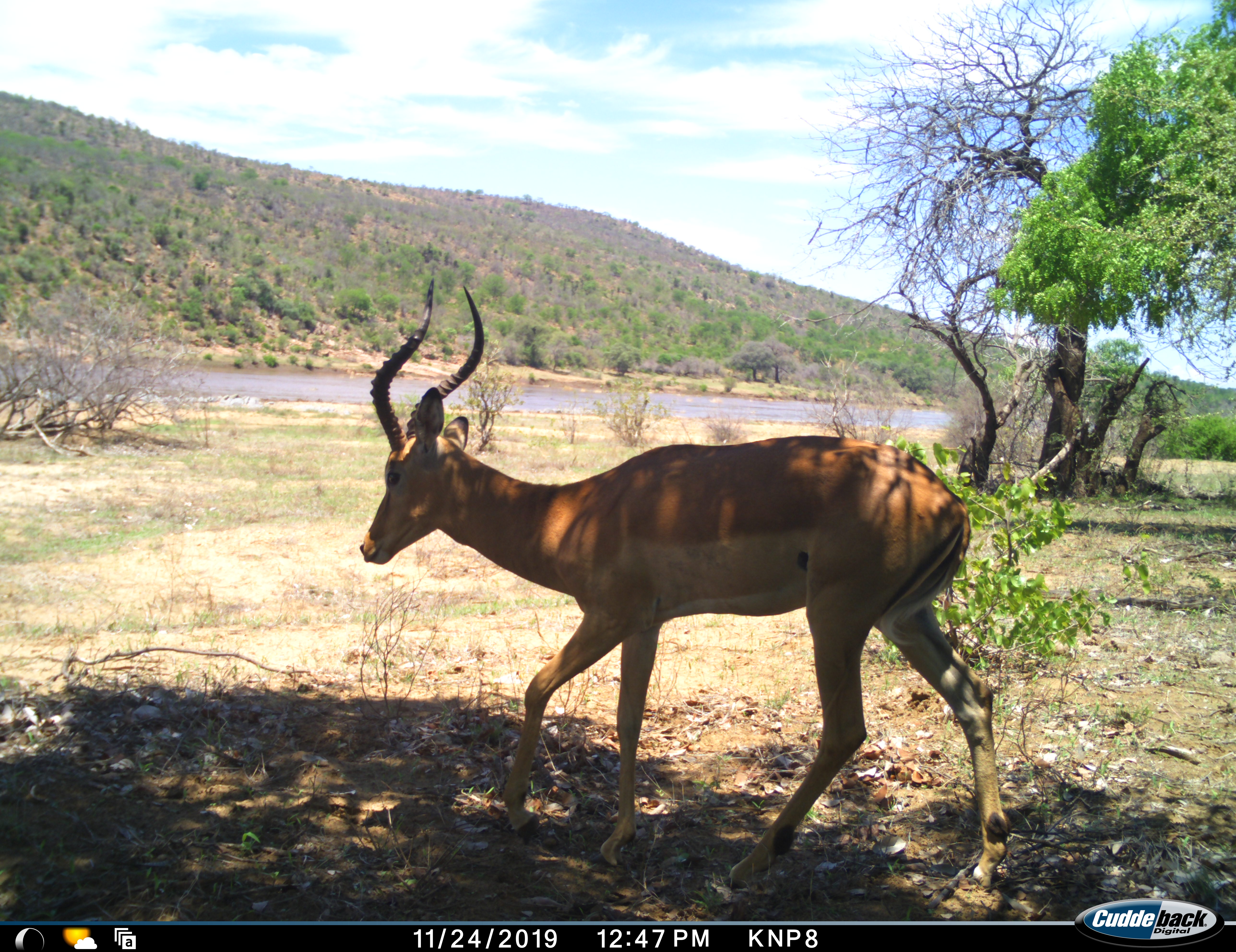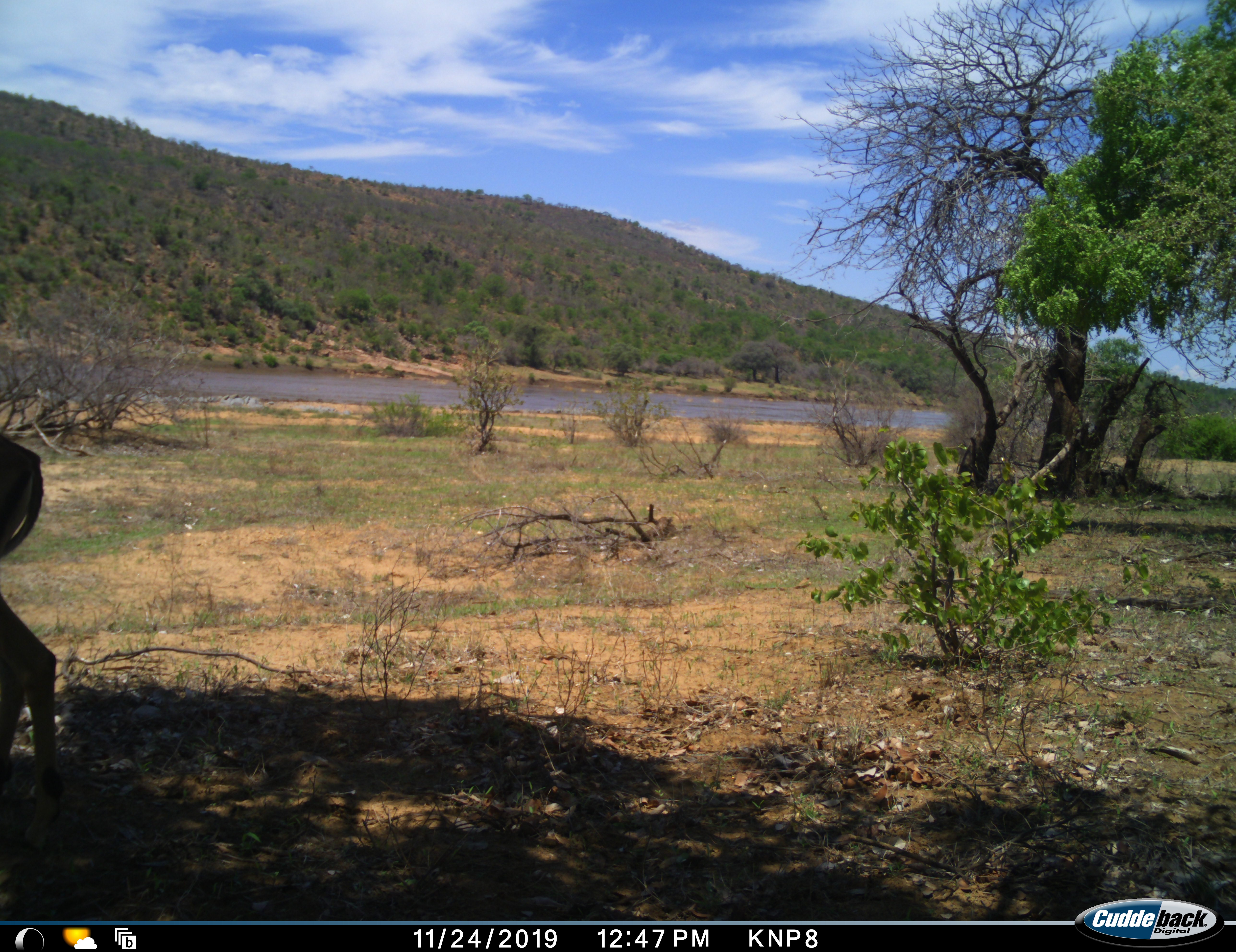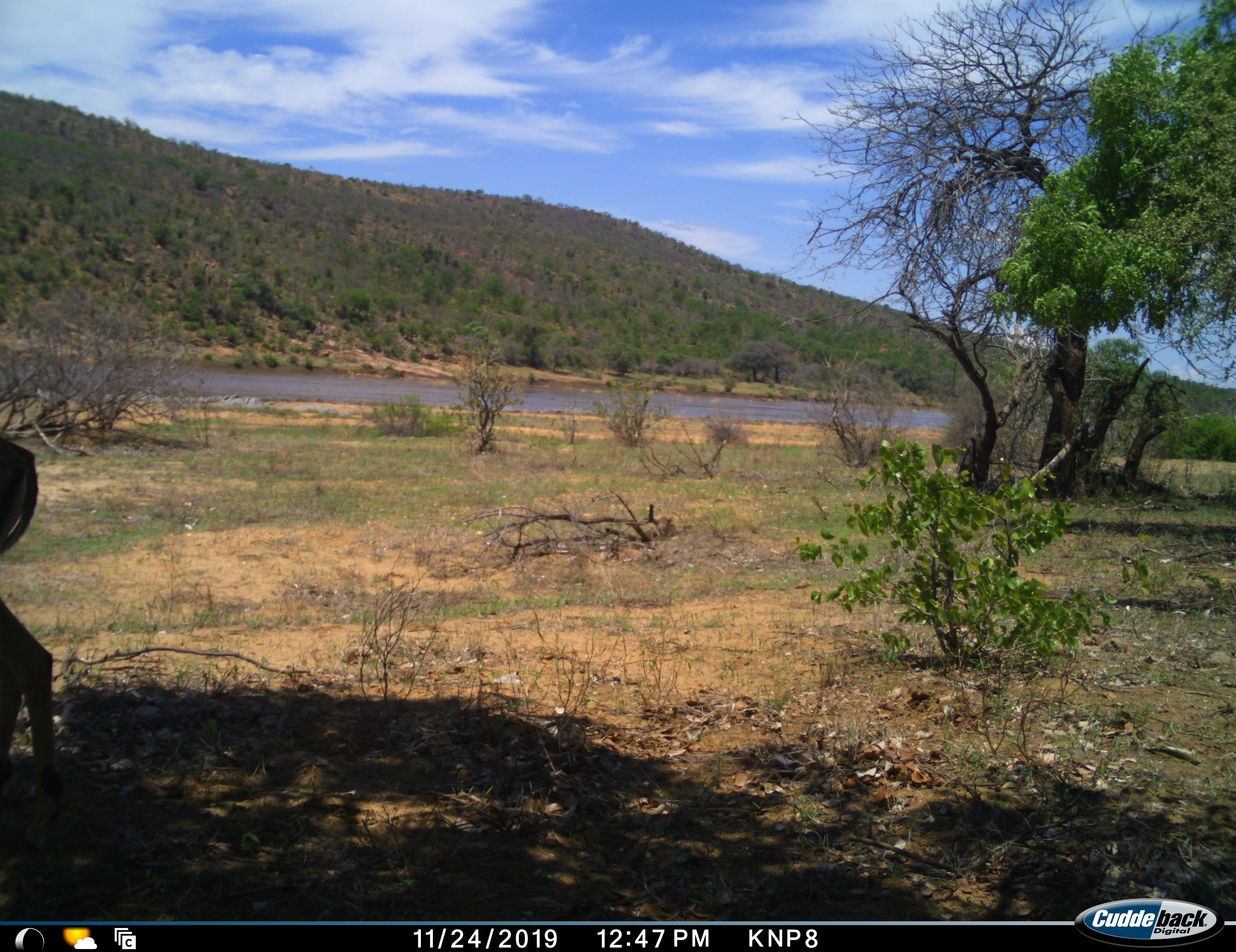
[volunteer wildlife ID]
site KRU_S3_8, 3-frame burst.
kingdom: Animalia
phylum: Chordata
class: Mammalia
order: Artiodactyla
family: Bovidae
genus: Aepyceros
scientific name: Aepyceros melampus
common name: impala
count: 1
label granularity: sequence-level